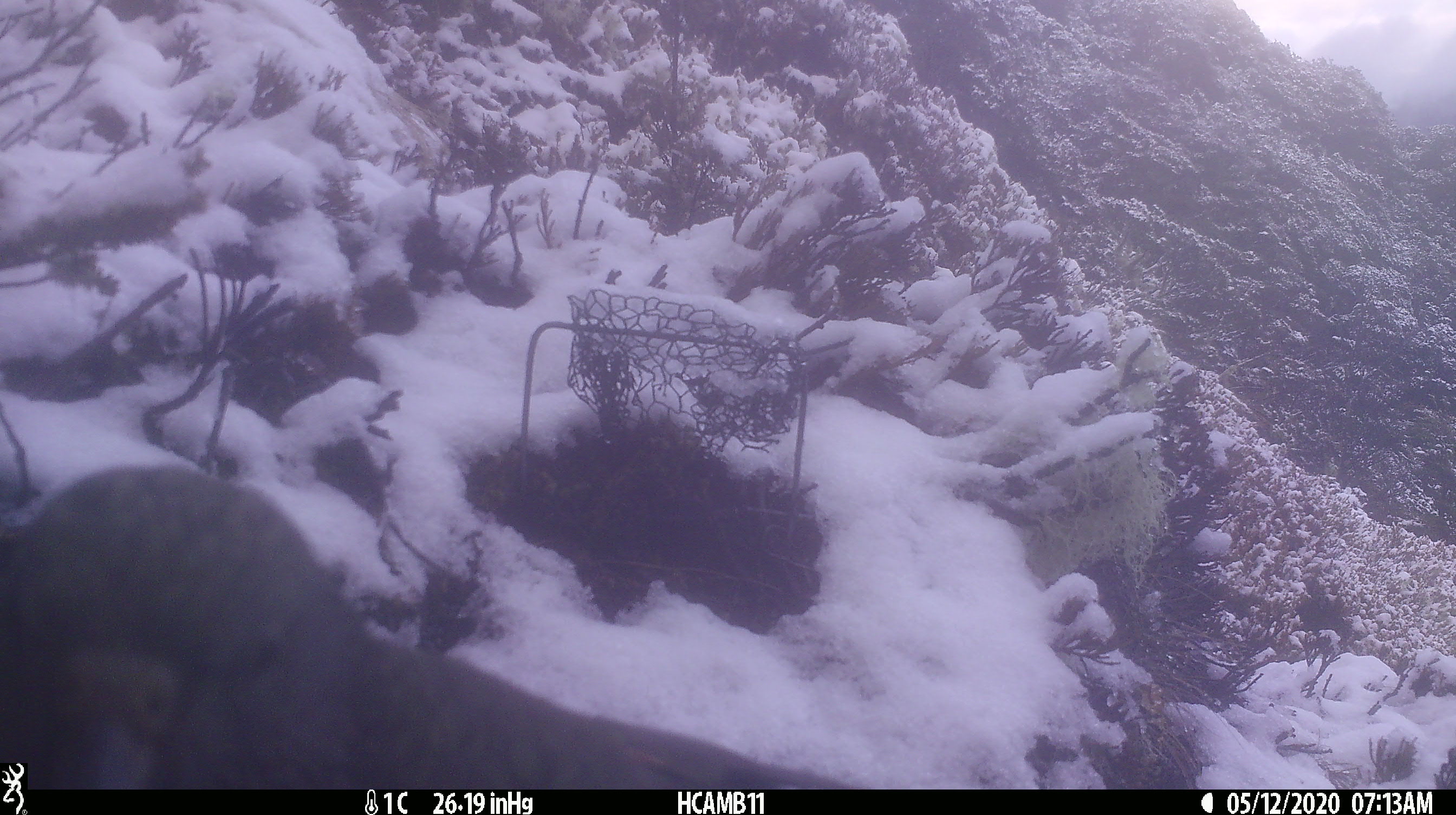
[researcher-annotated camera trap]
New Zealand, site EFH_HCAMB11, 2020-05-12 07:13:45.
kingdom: Animalia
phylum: Chordata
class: Aves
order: Psittaciformes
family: Strigopidae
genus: Nestor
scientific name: Nestor notabilis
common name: kea